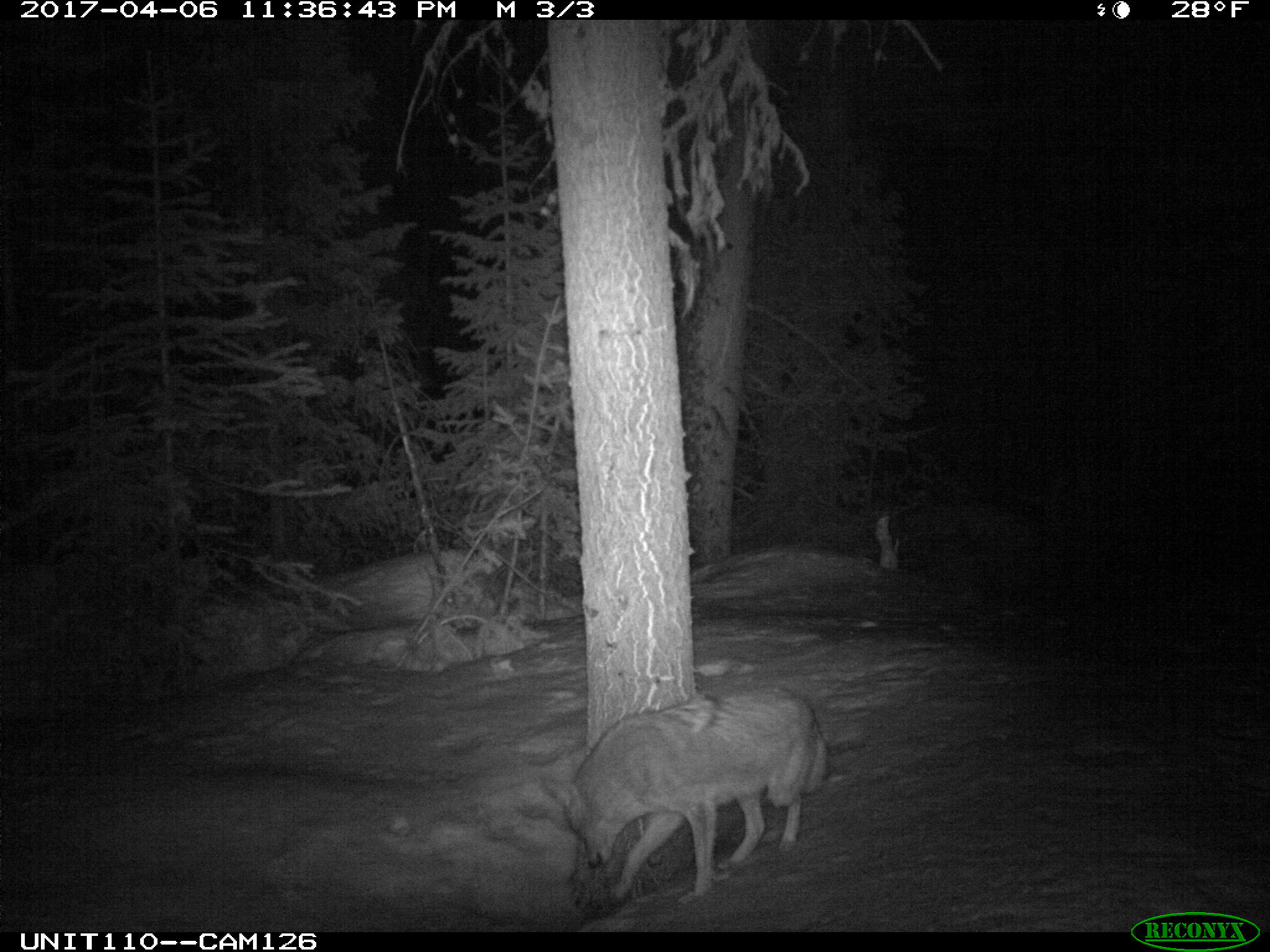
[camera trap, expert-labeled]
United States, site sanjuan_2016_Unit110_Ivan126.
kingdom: Animalia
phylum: Chordata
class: Mammalia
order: Carnivora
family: Canidae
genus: Canis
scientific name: Canis latrans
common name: coyote